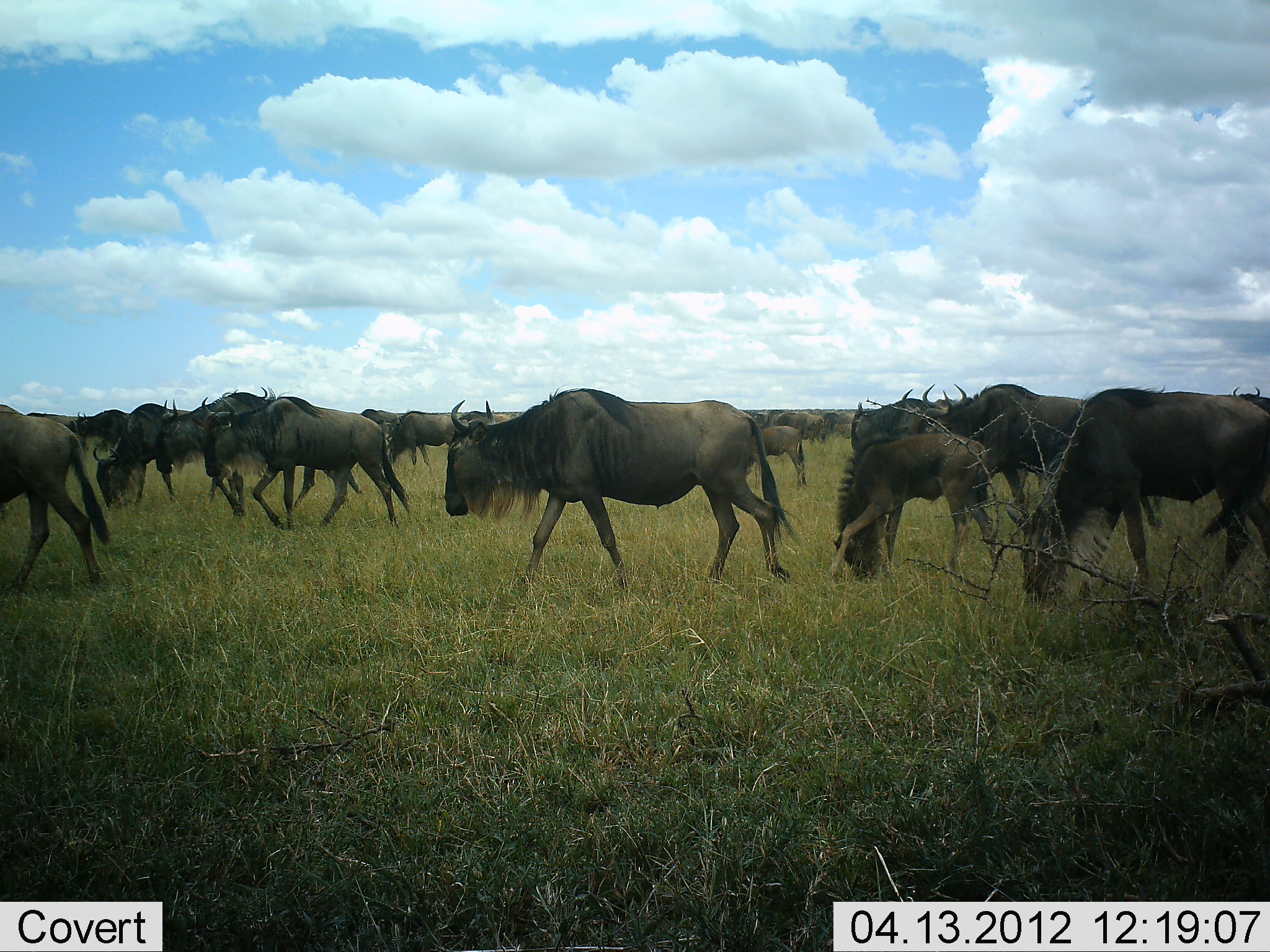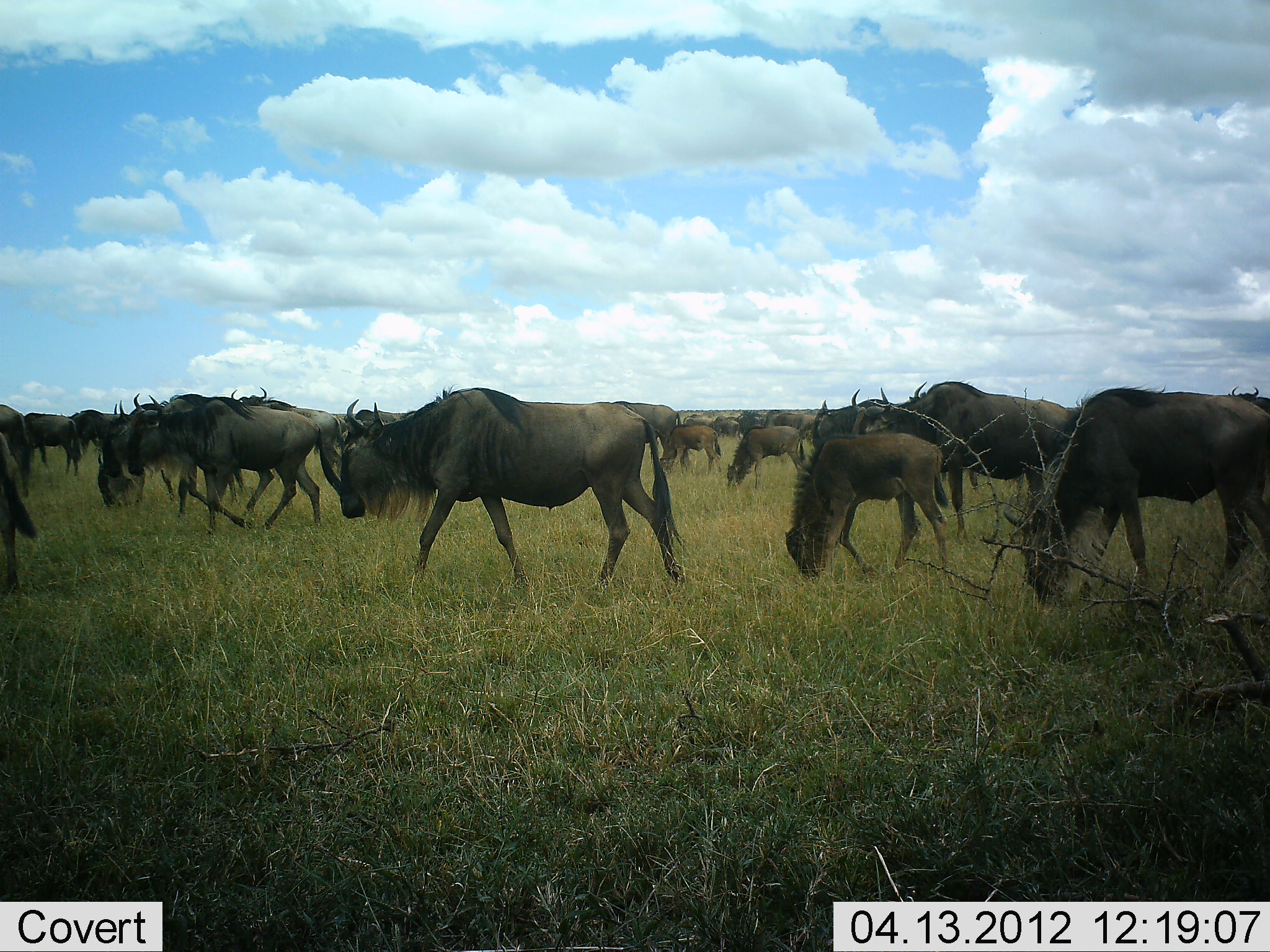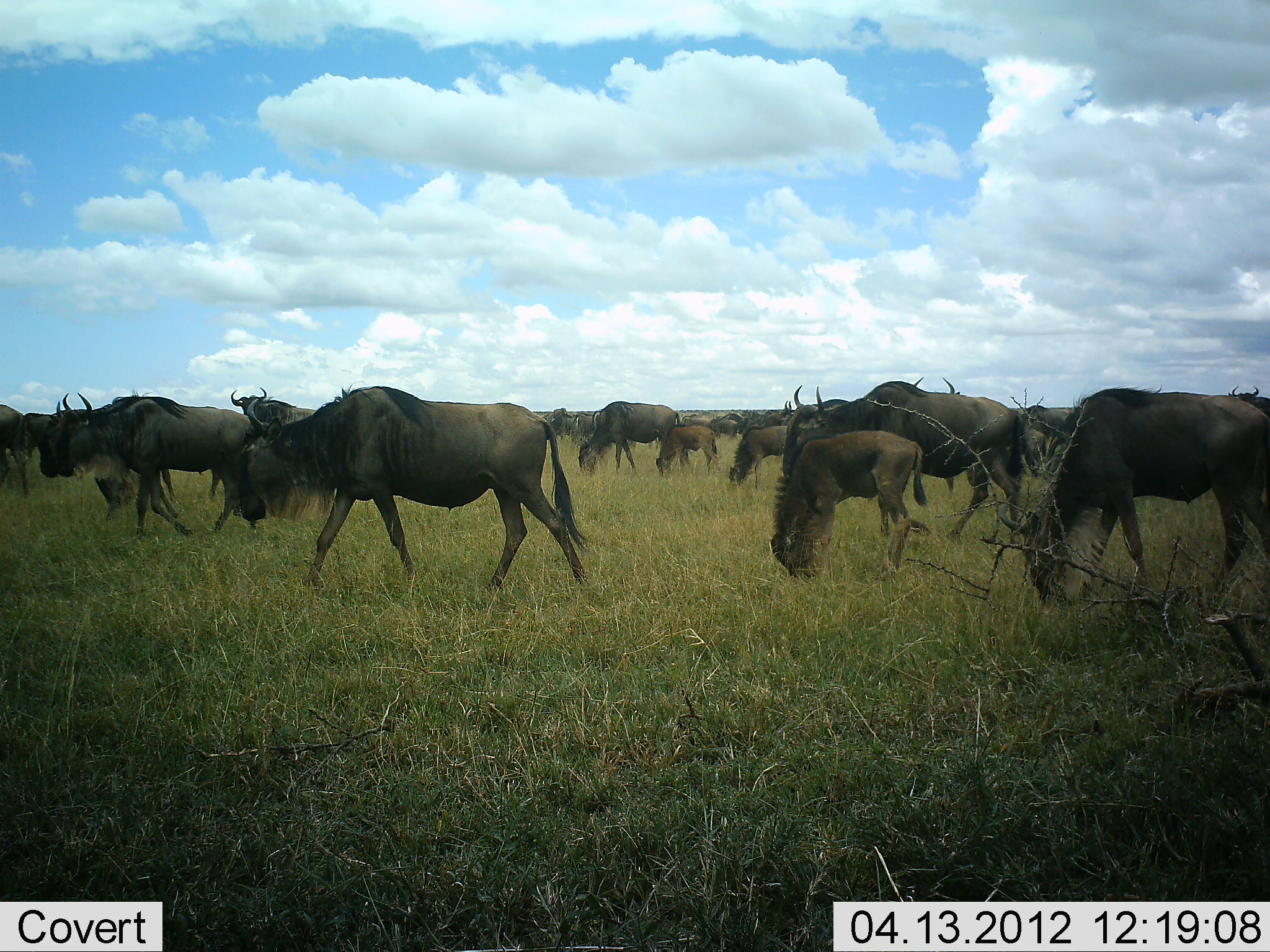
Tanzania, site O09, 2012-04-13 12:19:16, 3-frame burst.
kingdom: Animalia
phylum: Chordata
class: Mammalia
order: Artiodactyla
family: Bovidae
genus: Connochaetes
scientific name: Connochaetes taurinus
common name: blue wildebeest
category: wildebeest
Wildebeest (blue wildebeest) (Connochaetes taurinus), count 11-50. Behavior (volunteer vote fractions): standing 38%, resting 0%, moving 81%, interacting 0%. Young present (vote fraction): 65%. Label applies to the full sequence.